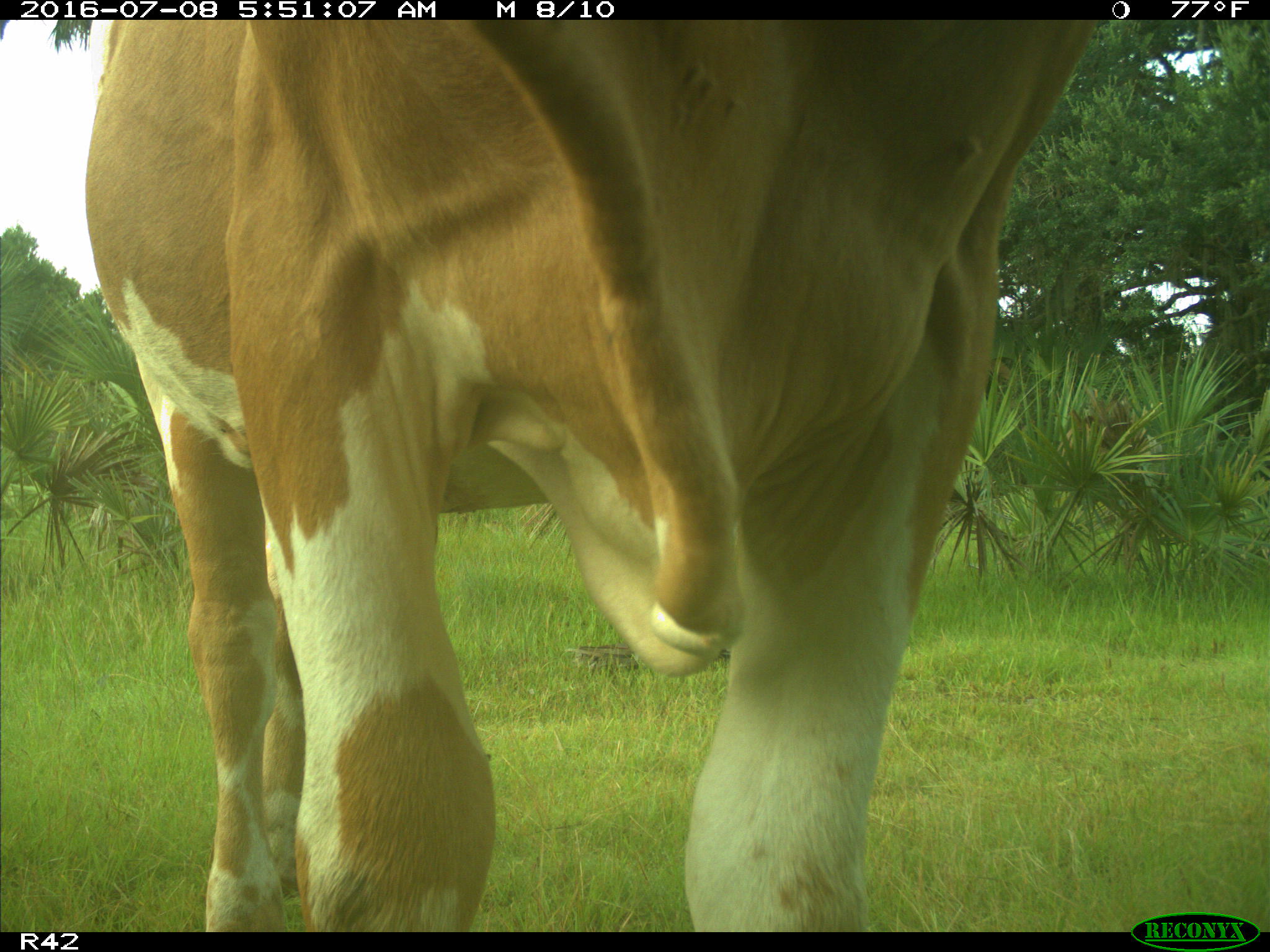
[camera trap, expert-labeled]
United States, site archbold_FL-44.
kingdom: Animalia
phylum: Chordata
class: Mammalia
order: Artiodactyla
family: Bovidae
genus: Bos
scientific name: Bos taurus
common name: domestic cow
Bos taurus (domestic cow).